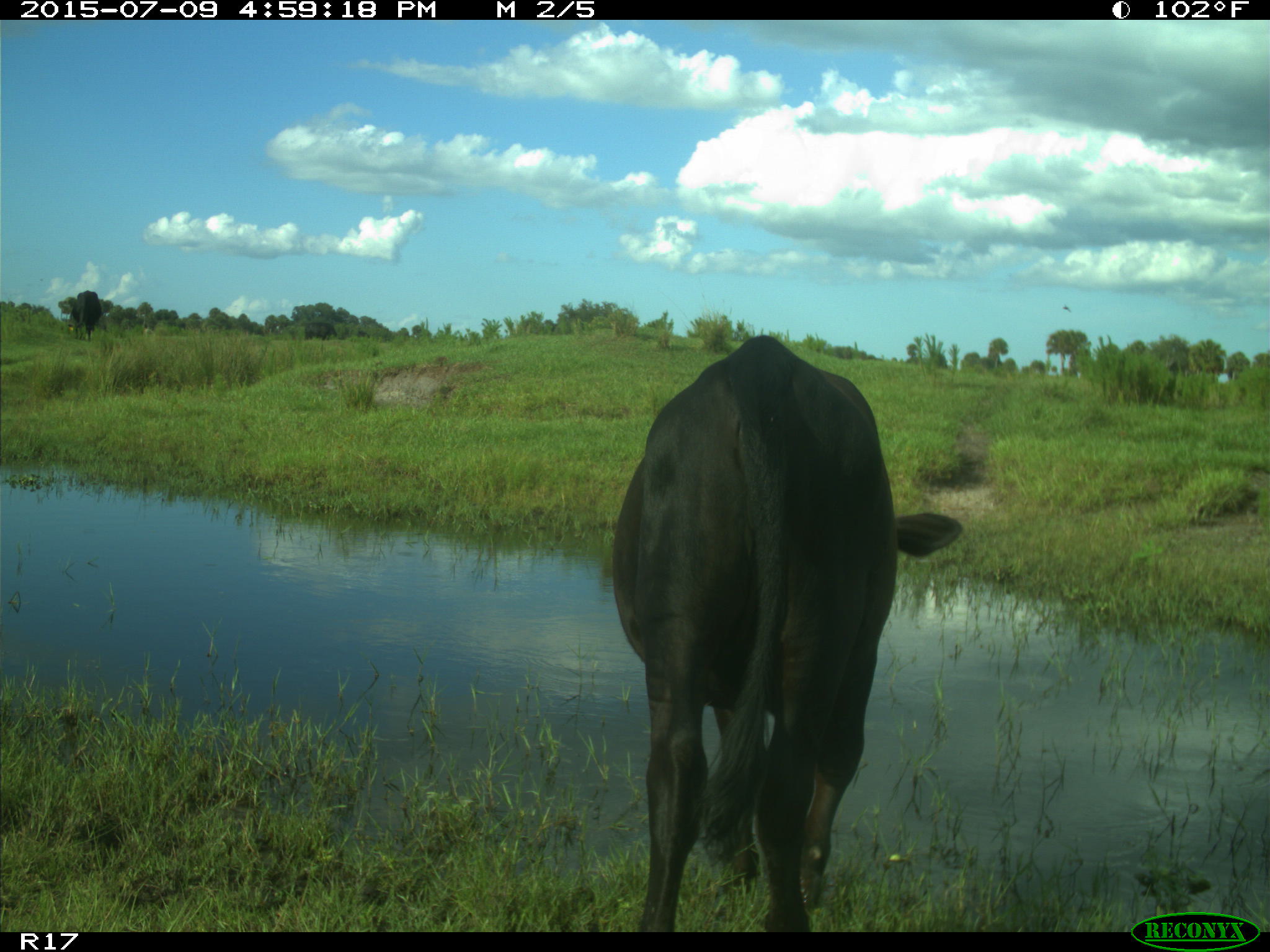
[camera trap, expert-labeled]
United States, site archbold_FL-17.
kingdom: Animalia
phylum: Chordata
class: Mammalia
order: Artiodactyla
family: Bovidae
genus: Bos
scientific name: Bos taurus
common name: domestic cow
Bos taurus (domestic cow).